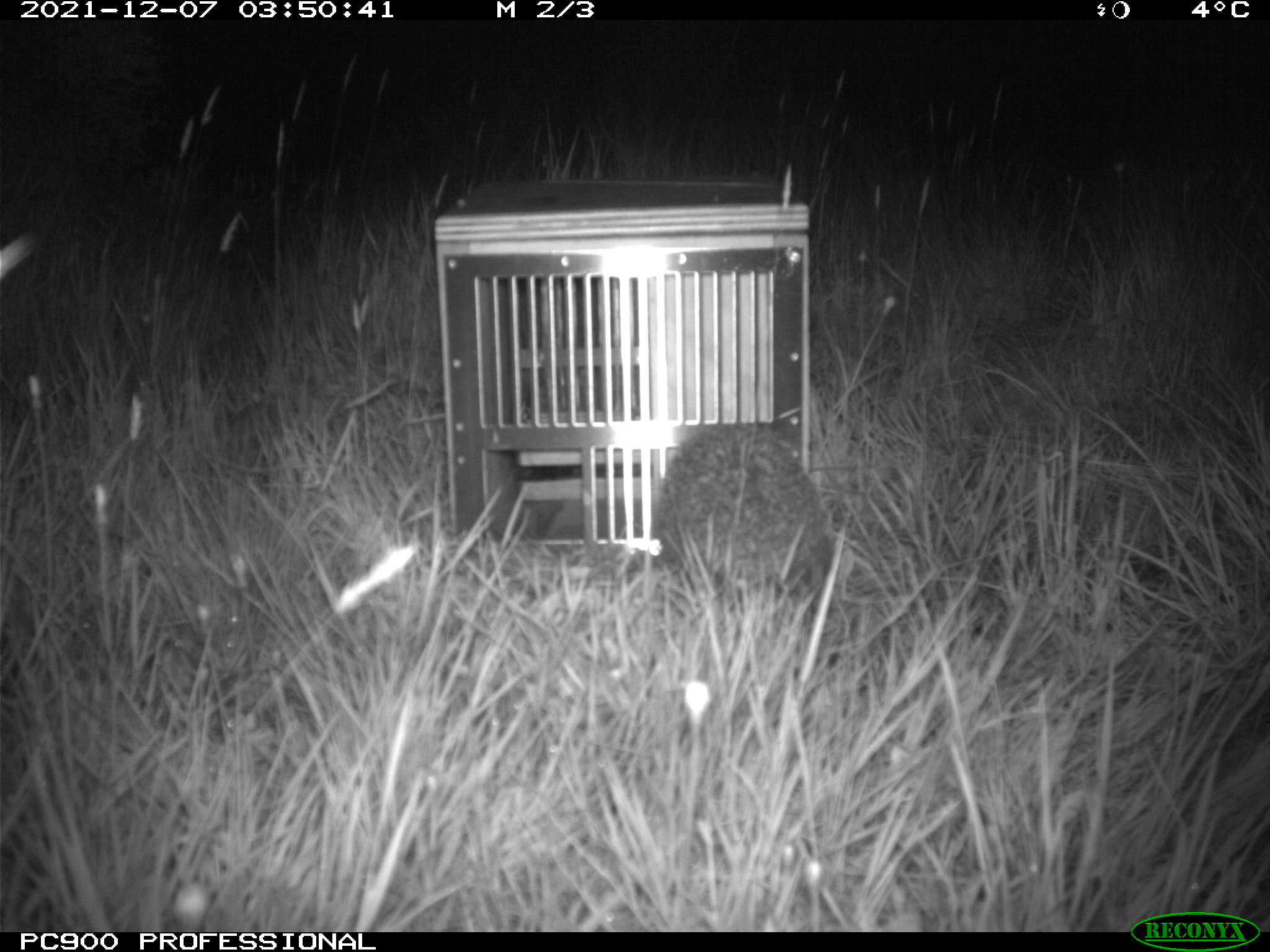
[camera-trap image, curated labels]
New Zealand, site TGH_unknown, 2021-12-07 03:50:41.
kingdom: Animalia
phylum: Chordata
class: Mammalia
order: Eulipotyphla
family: Erinaceidae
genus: Erinaceus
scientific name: Erinaceus europaeus europaeus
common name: european hedgehog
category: hedgehog